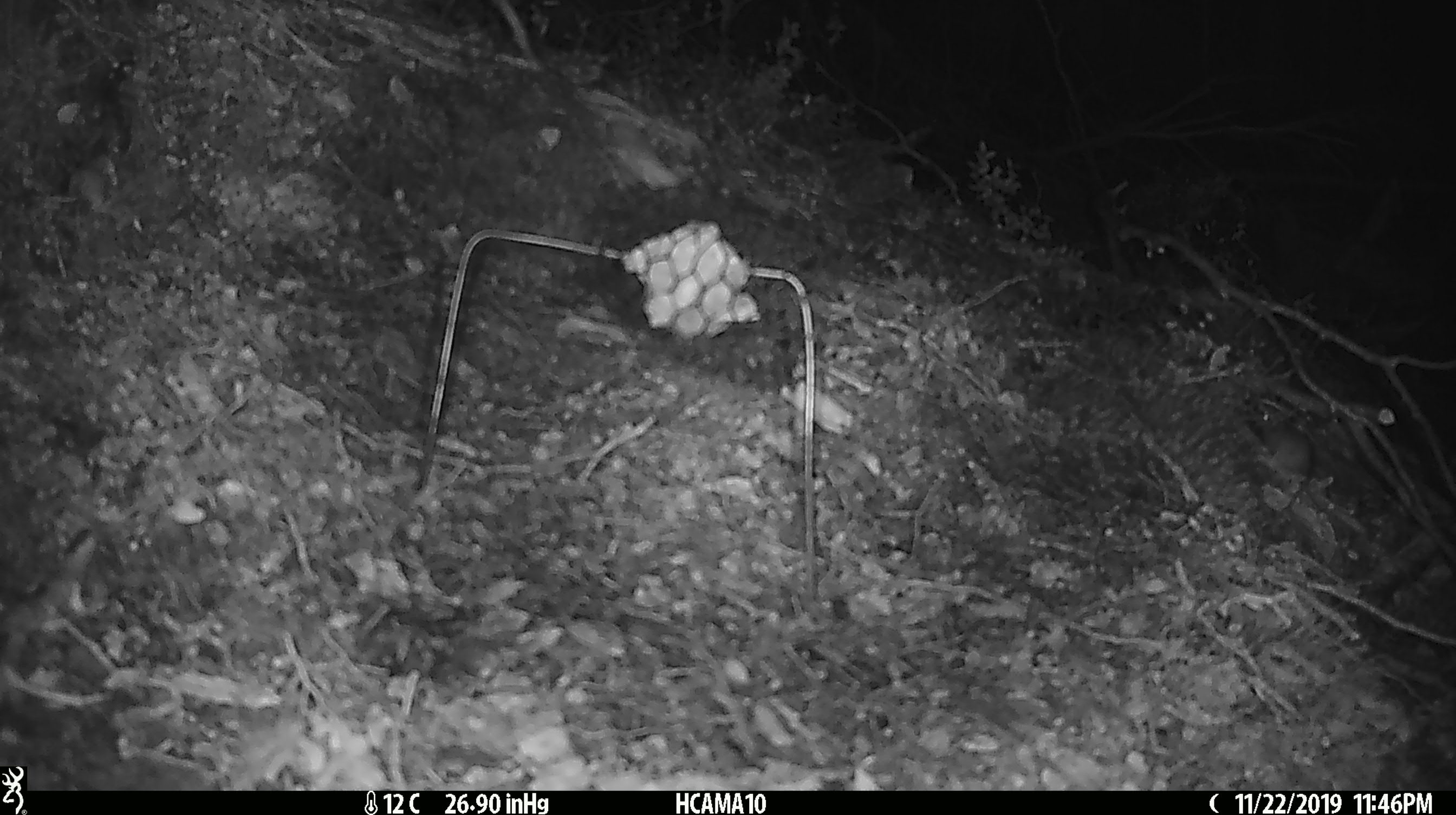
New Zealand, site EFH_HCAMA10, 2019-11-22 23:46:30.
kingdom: Animalia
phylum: Chordata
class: Mammalia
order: Rodentia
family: Muridae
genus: Mus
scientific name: Mus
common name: mouse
Mouse (Mus).